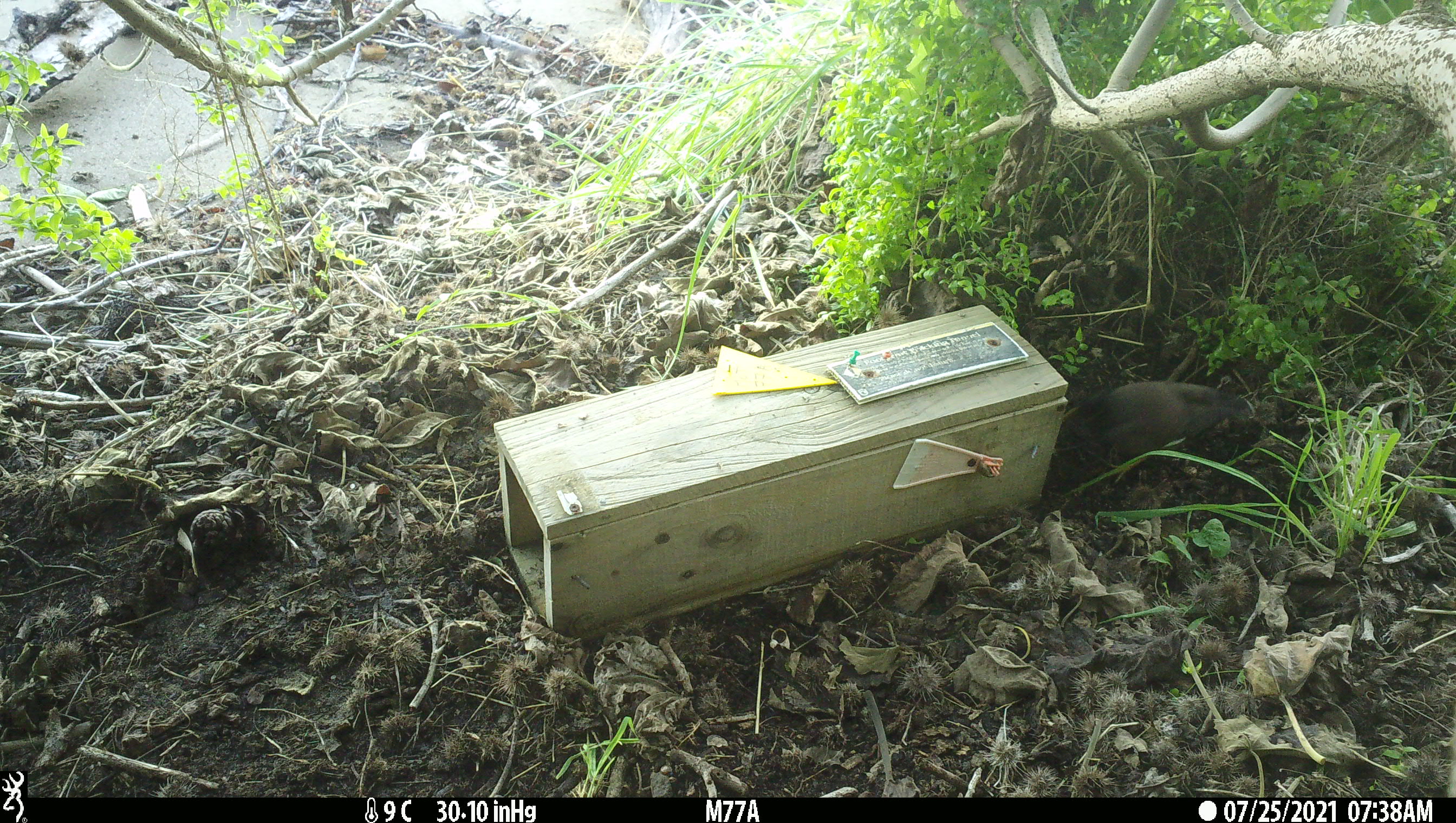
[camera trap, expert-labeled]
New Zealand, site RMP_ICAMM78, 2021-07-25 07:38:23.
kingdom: Animalia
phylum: Chordata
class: Aves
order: Passeriformes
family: Sturnidae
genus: Acridotheres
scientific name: Acridotheres tristis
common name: common myna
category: myna